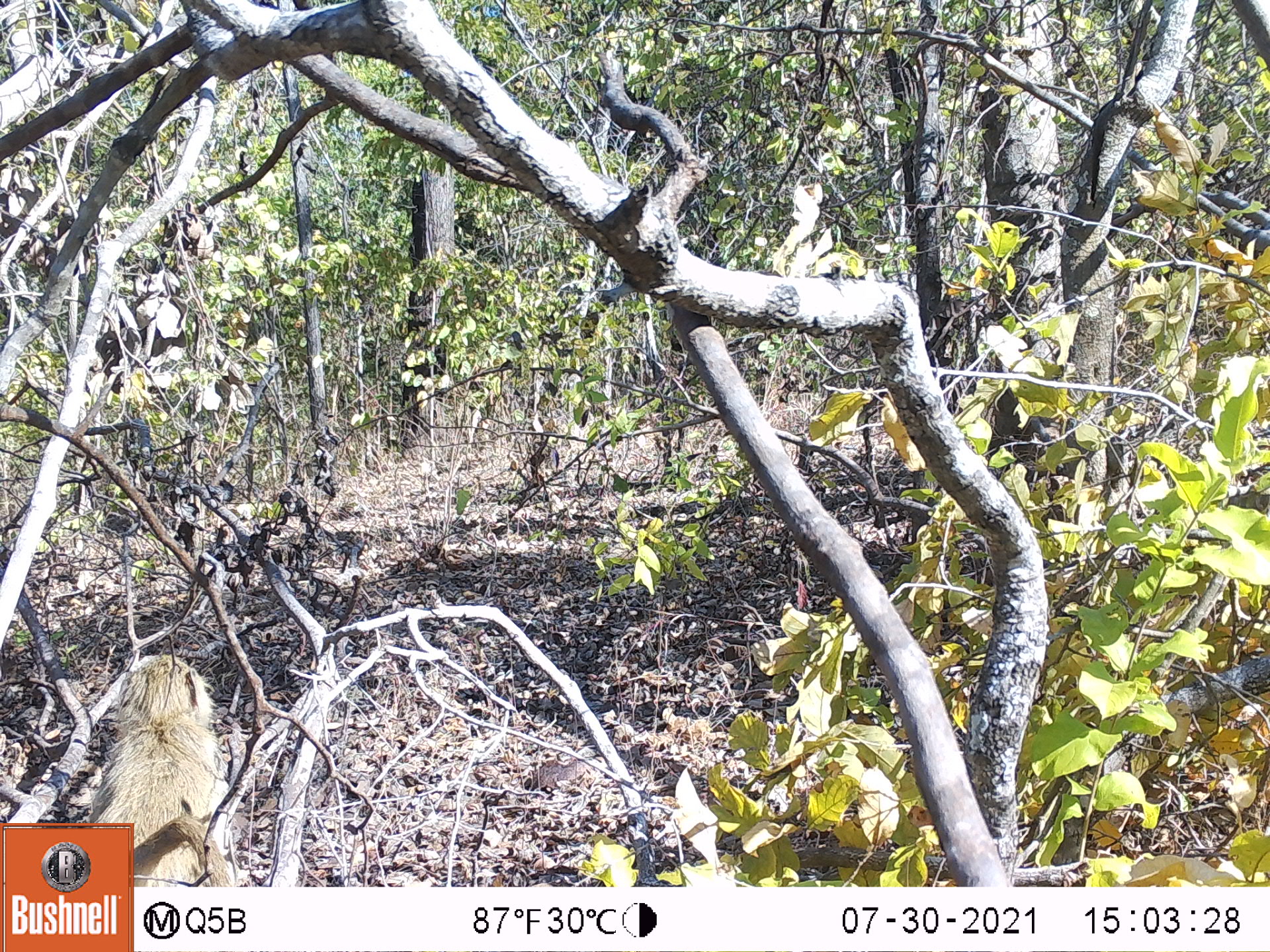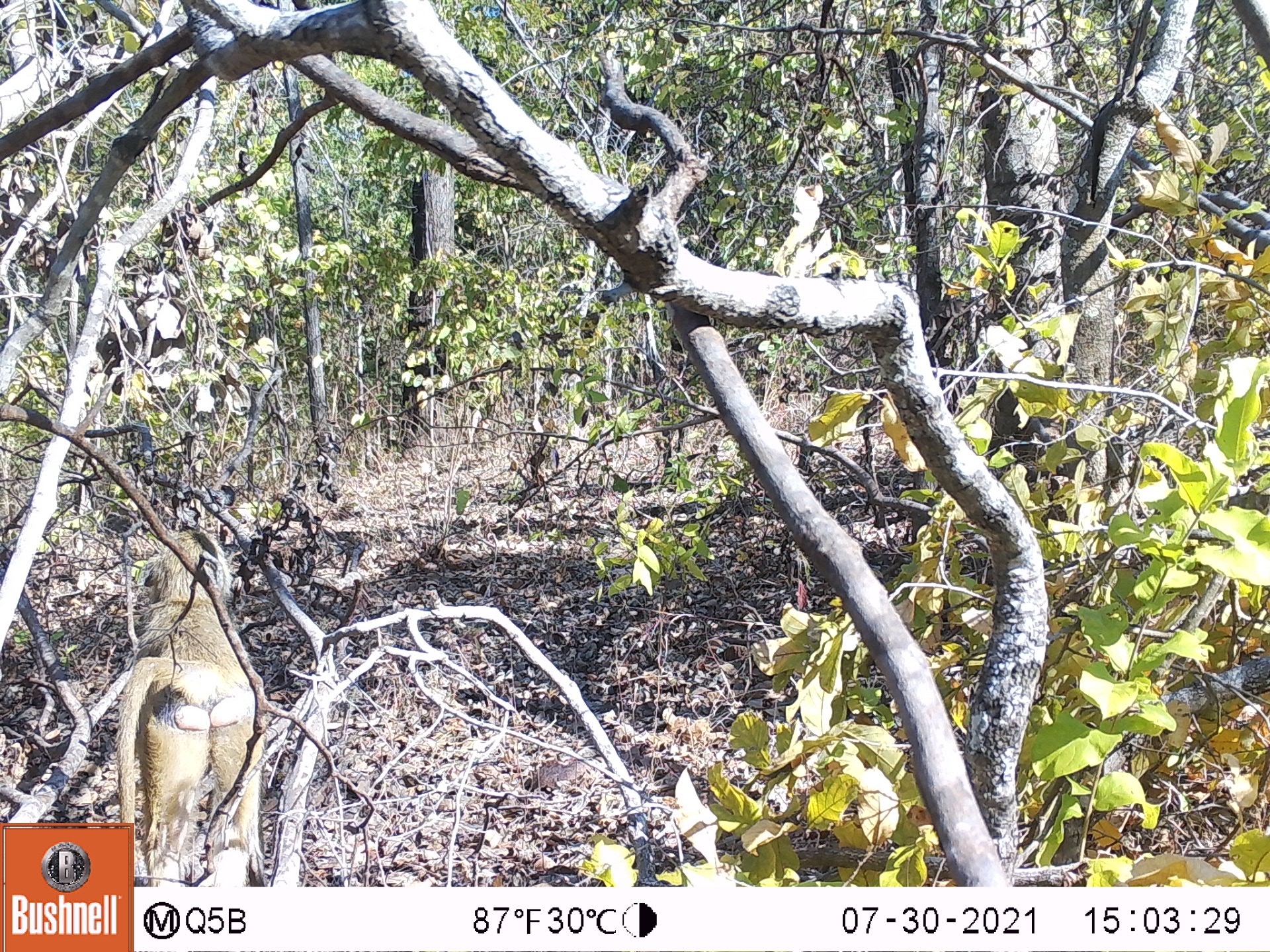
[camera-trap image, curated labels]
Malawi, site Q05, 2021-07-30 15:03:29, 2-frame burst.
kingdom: Animalia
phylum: Chordata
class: Mammalia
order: Primates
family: Cercopithecidae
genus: Papio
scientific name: Papio cynocephalus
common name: yellow baboon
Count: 1.